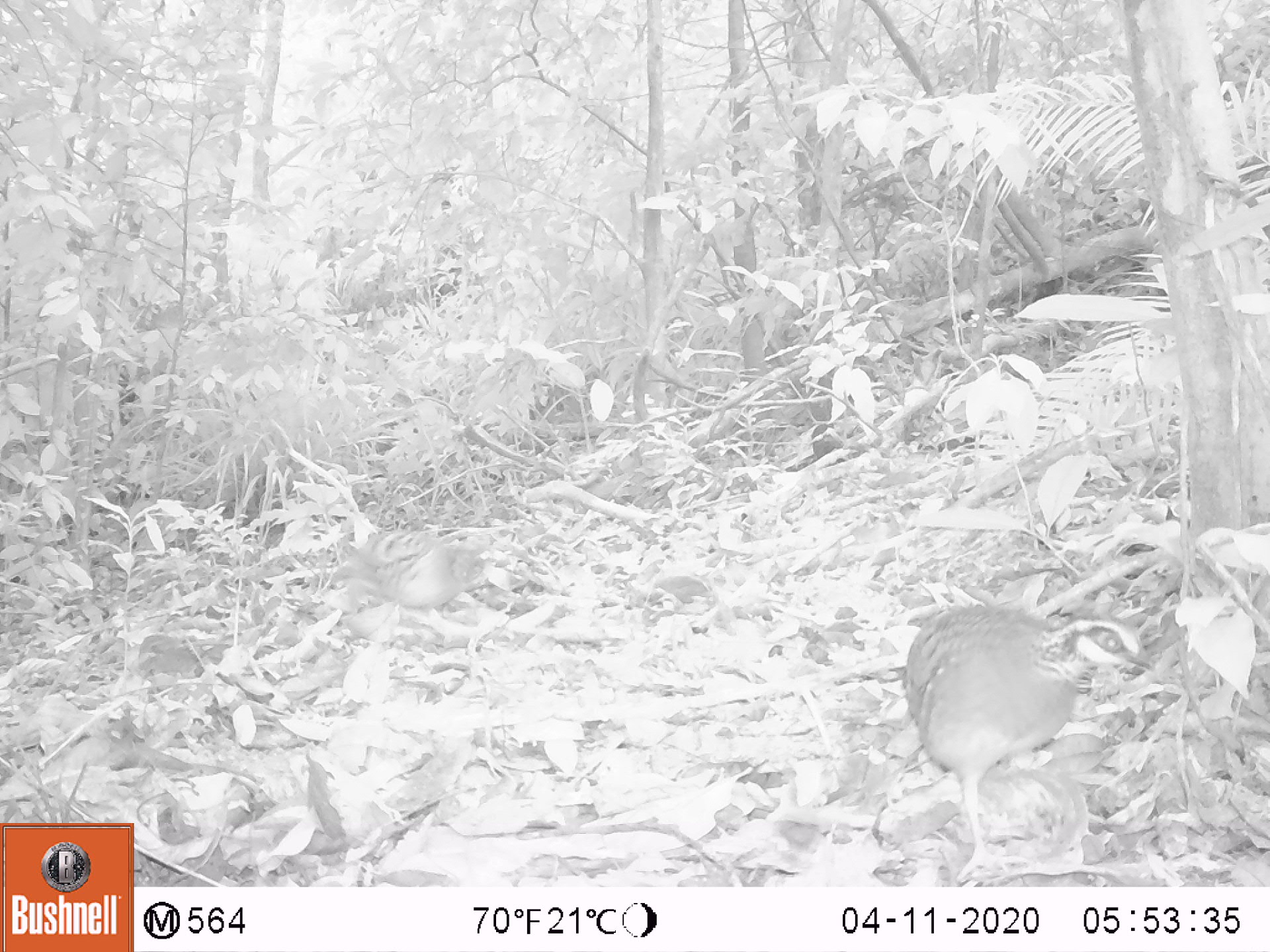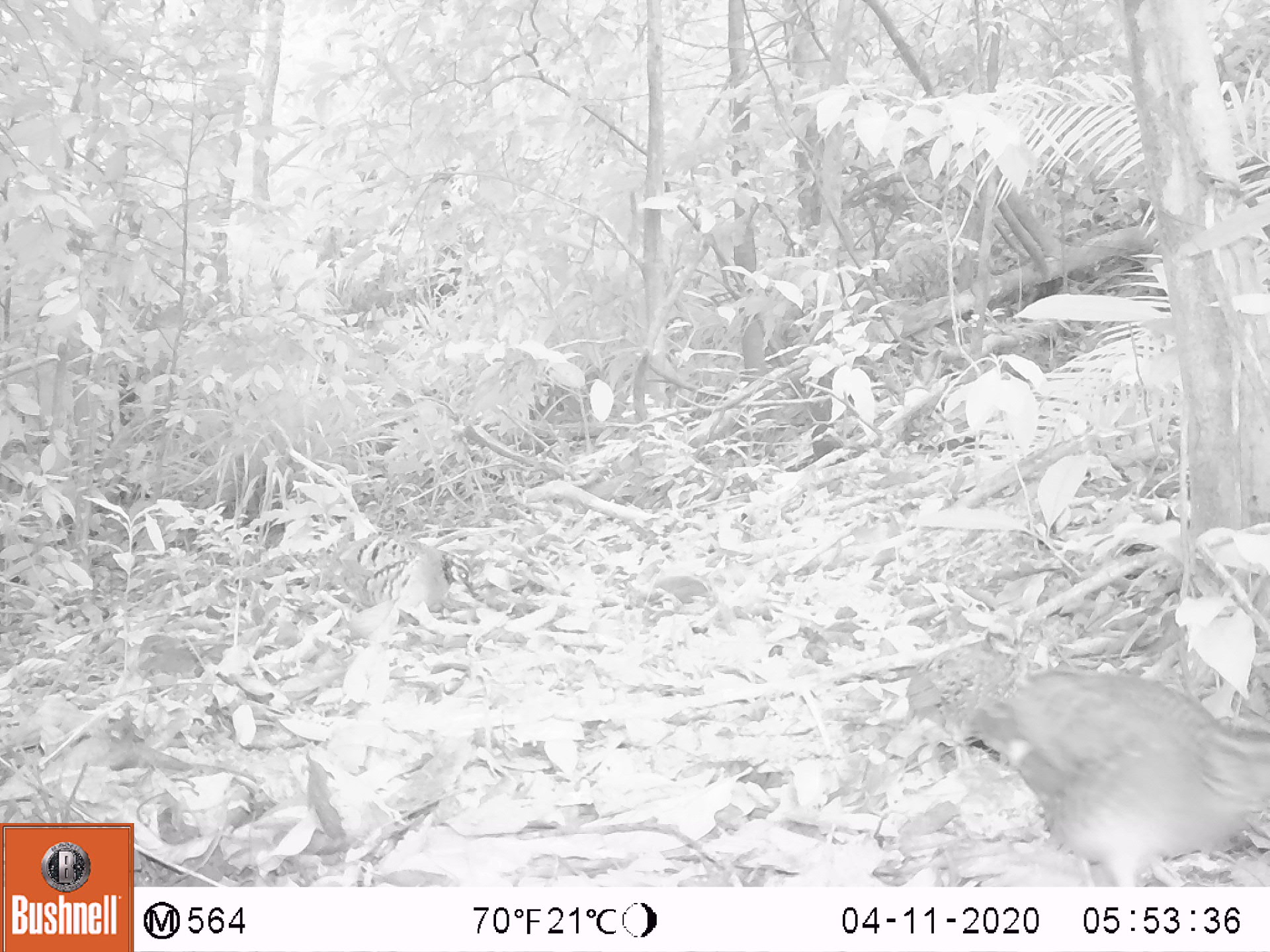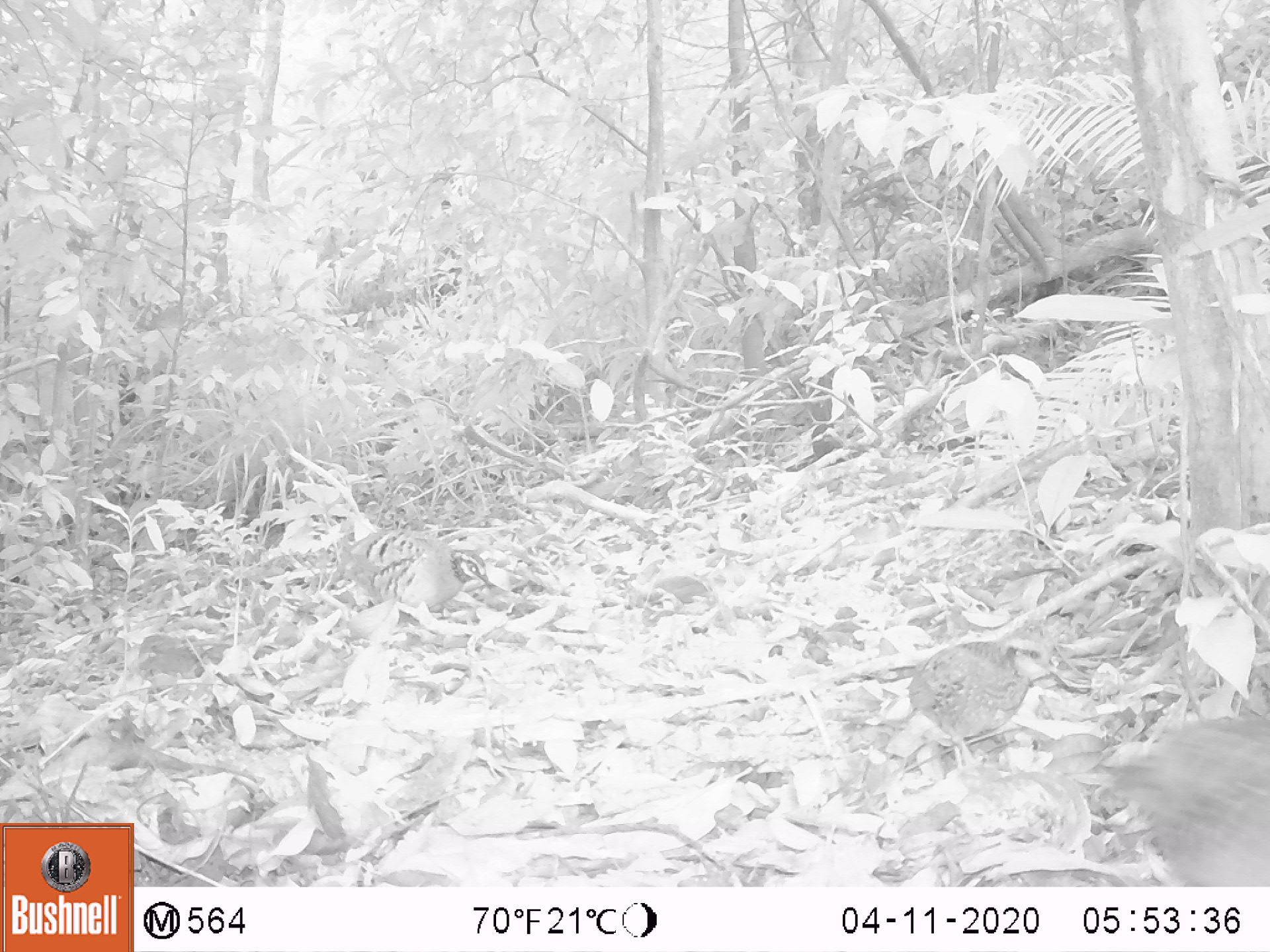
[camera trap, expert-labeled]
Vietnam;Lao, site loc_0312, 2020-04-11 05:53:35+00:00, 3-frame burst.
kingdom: Animalia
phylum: Chordata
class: Aves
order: Galliformes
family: Phasianidae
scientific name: Phasianidae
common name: partridge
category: unidentified partridge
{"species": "unidentified partridge (partridge) (Phasianidae)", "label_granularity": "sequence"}